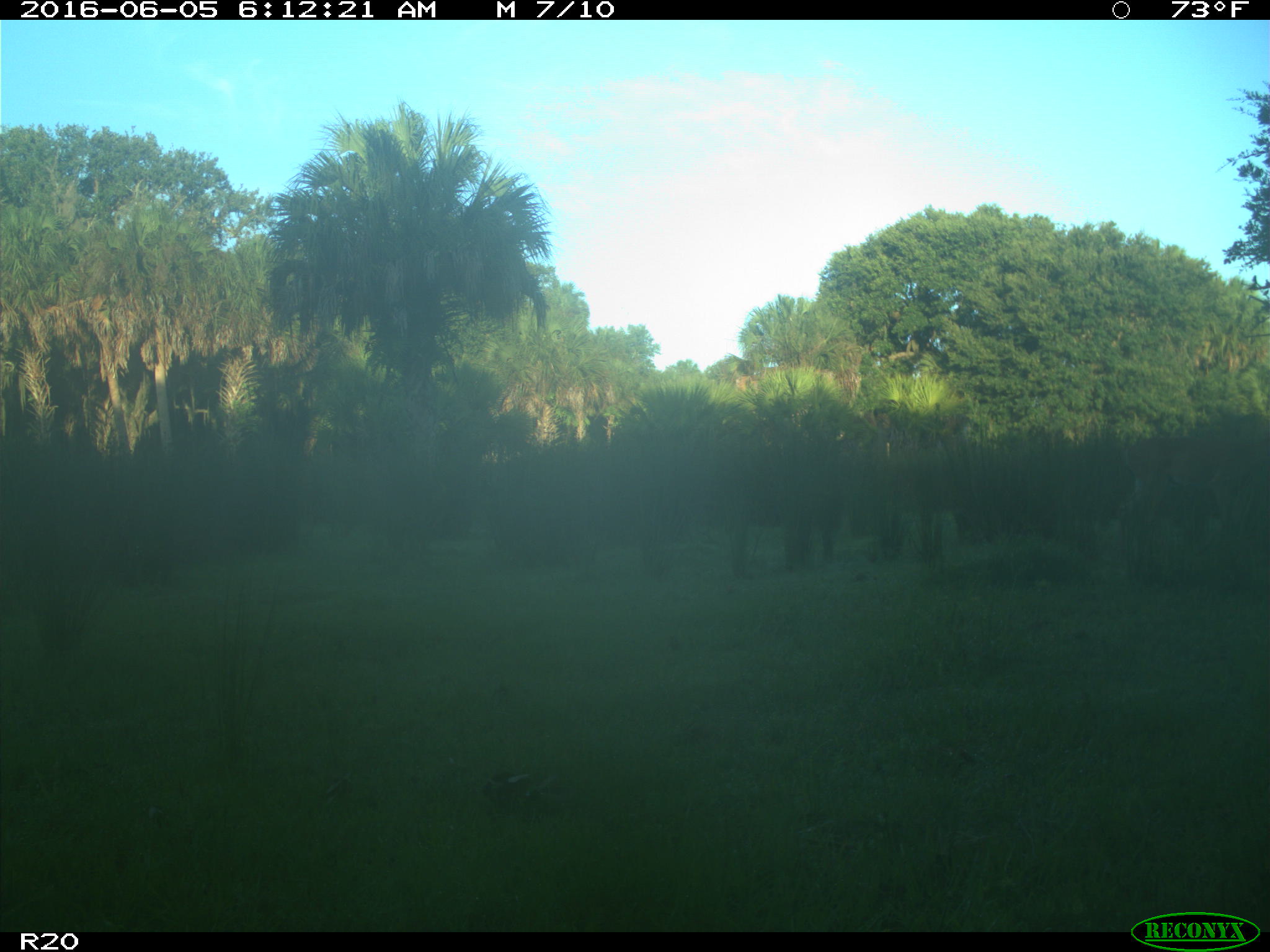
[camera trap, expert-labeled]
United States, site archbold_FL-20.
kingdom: Animalia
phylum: Chordata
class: Mammalia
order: Artiodactyla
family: Cervidae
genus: Odocoileus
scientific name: Odocoileus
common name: deer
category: unidentified deer